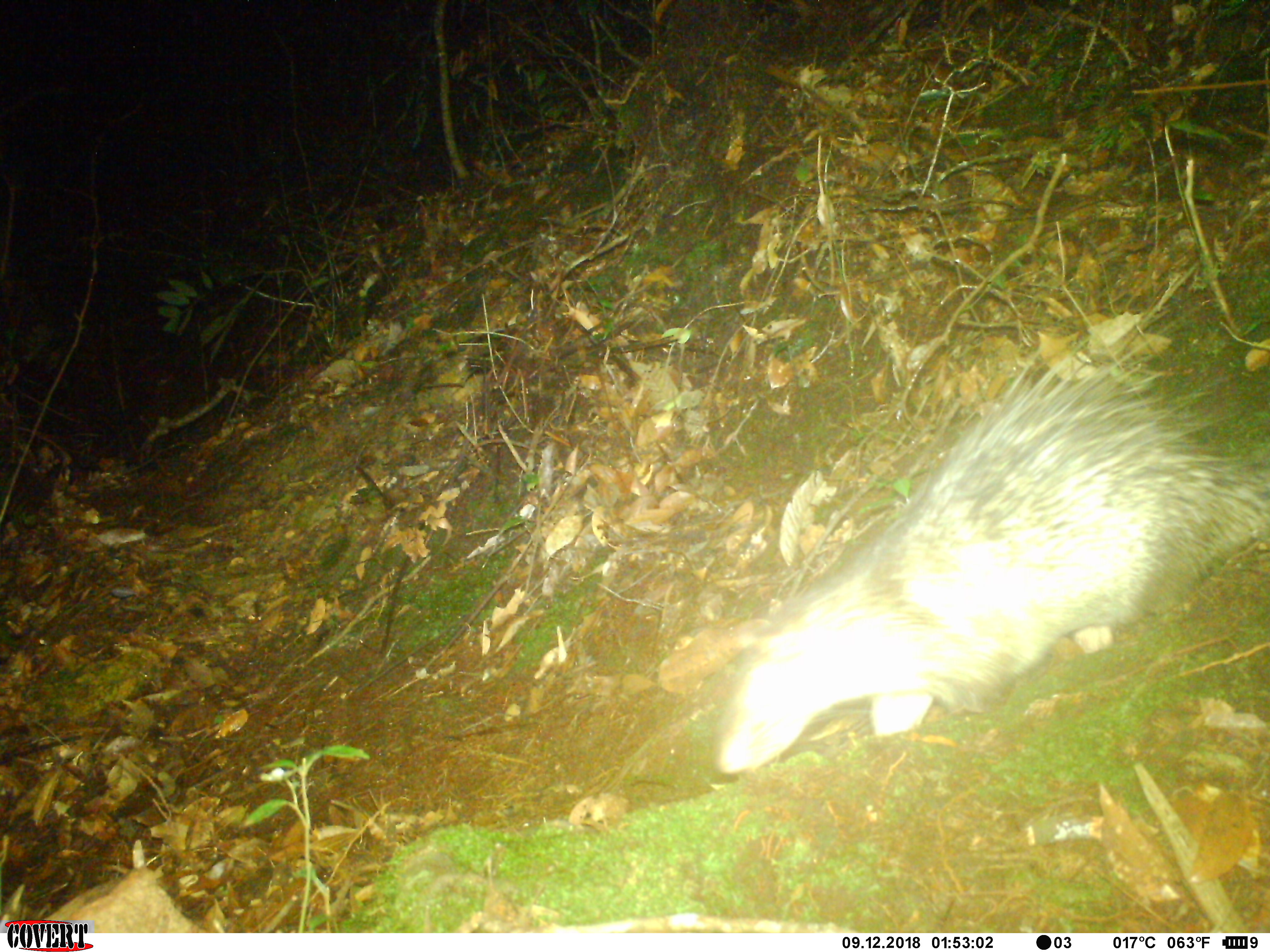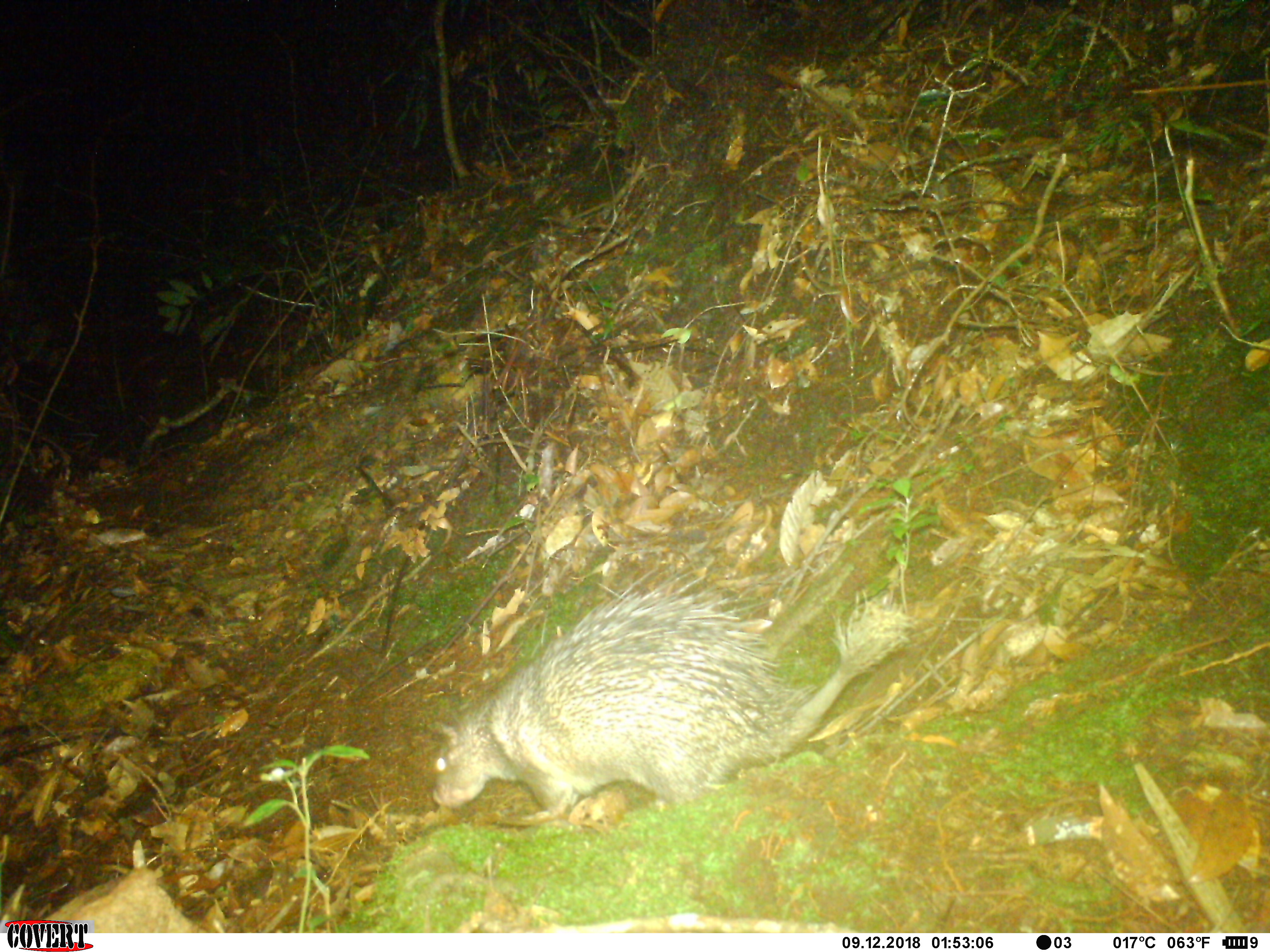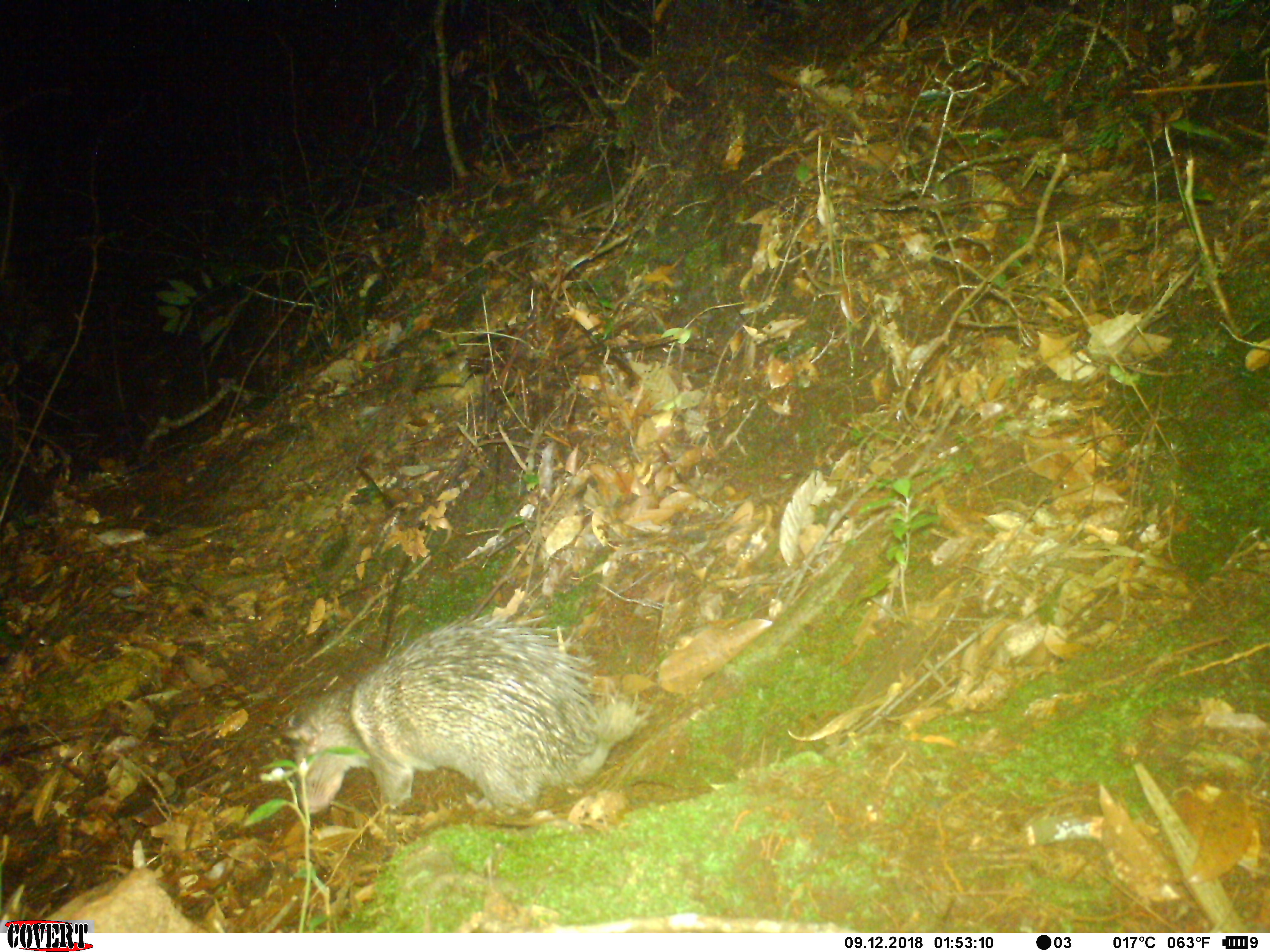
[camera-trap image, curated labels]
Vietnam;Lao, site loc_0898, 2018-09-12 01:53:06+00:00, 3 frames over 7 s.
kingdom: Animalia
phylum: Chordata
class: Mammalia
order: Rodentia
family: Hystricidae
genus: Atherurus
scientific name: Atherurus macrourus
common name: asiatic brush-tailed porcupine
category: asiatic brush tailed porcupine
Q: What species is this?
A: Asiatic brush tailed porcupine (asiatic brush-tailed porcupine) (Atherurus macrourus).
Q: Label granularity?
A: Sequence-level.